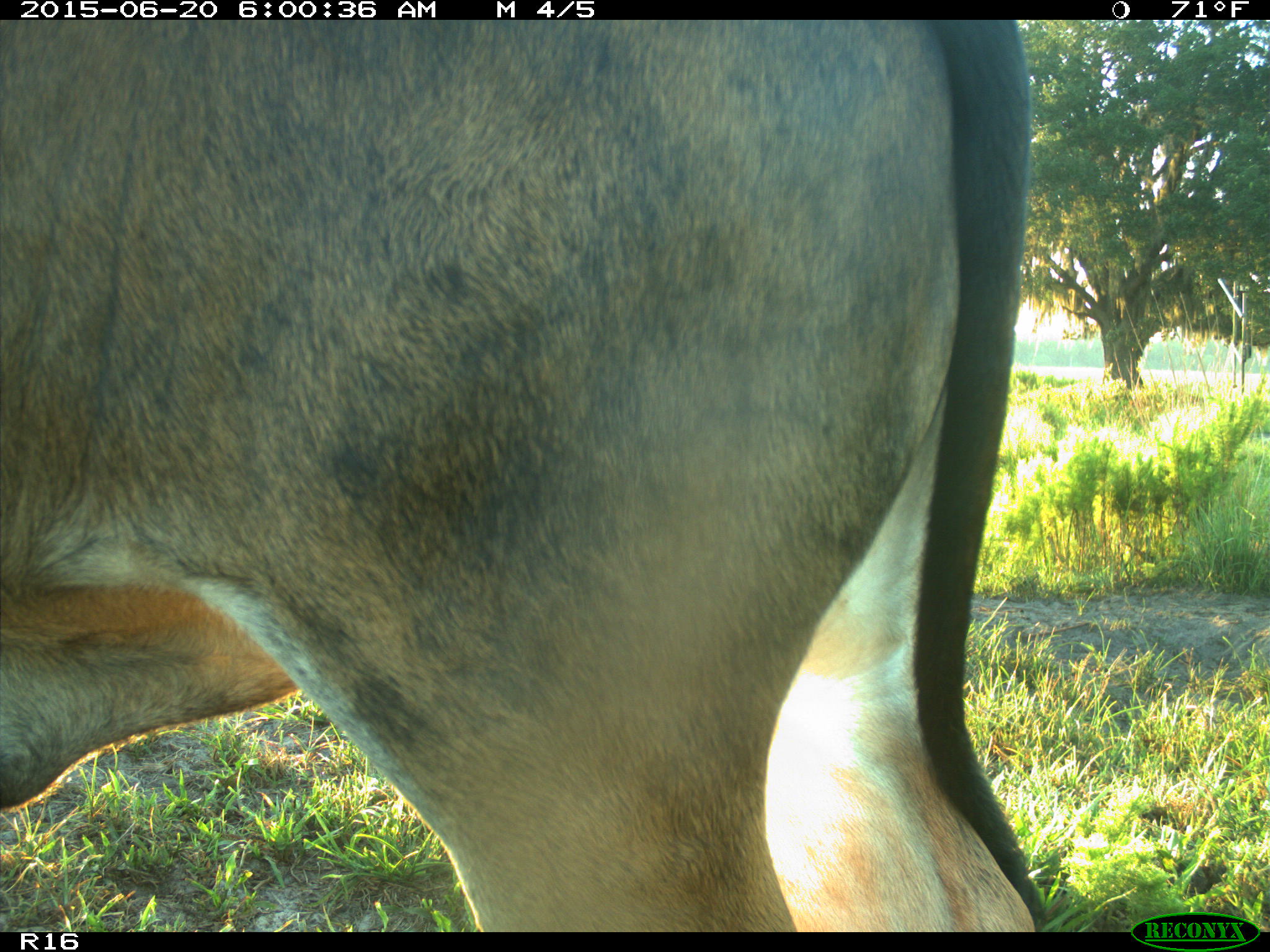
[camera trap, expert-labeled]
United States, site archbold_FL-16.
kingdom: Animalia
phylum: Chordata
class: Mammalia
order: Artiodactyla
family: Bovidae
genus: Bos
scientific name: Bos taurus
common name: domestic cow